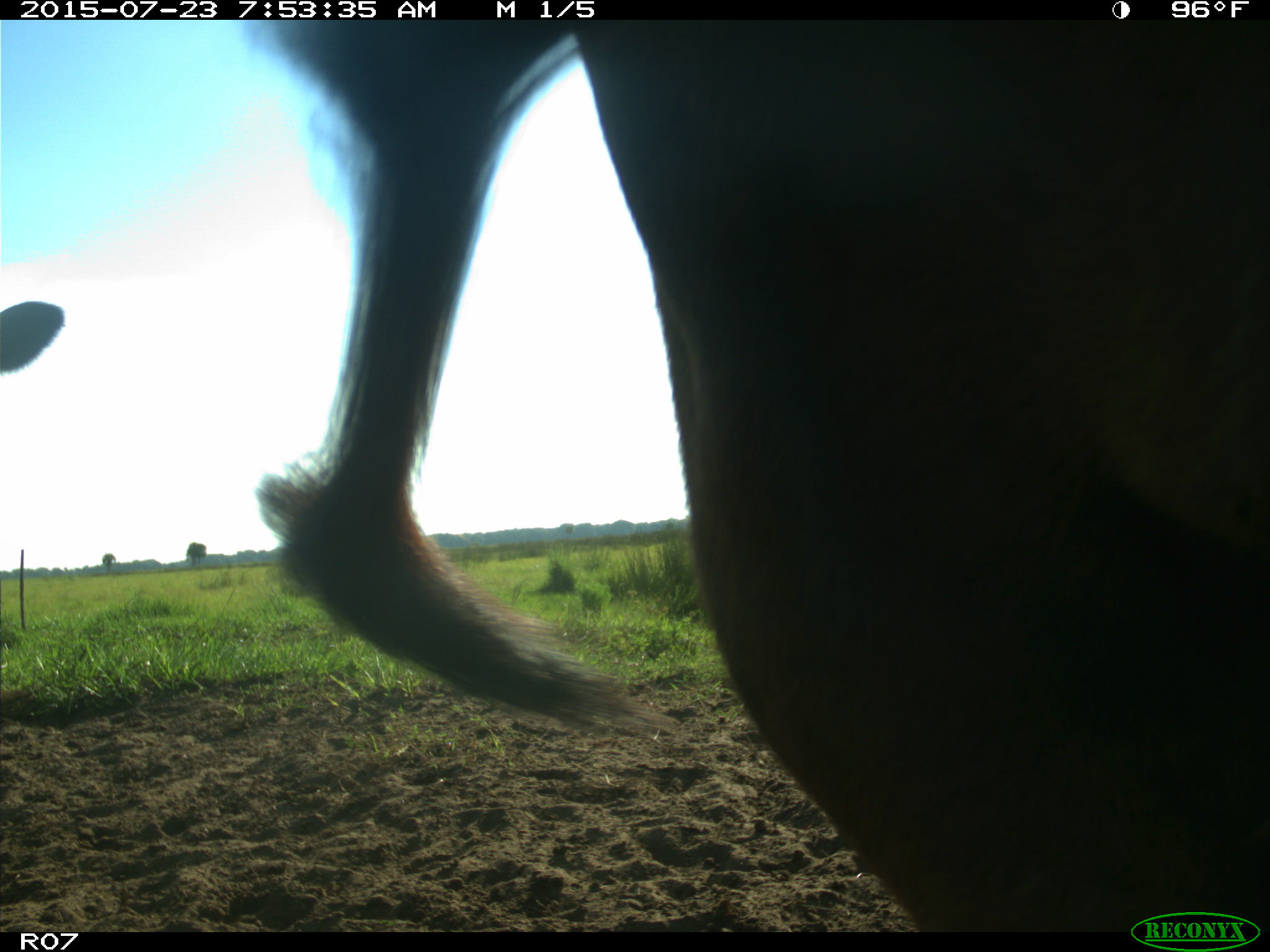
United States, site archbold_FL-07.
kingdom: Animalia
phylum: Chordata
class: Mammalia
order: Artiodactyla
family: Bovidae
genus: Bos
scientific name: Bos taurus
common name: domestic cow